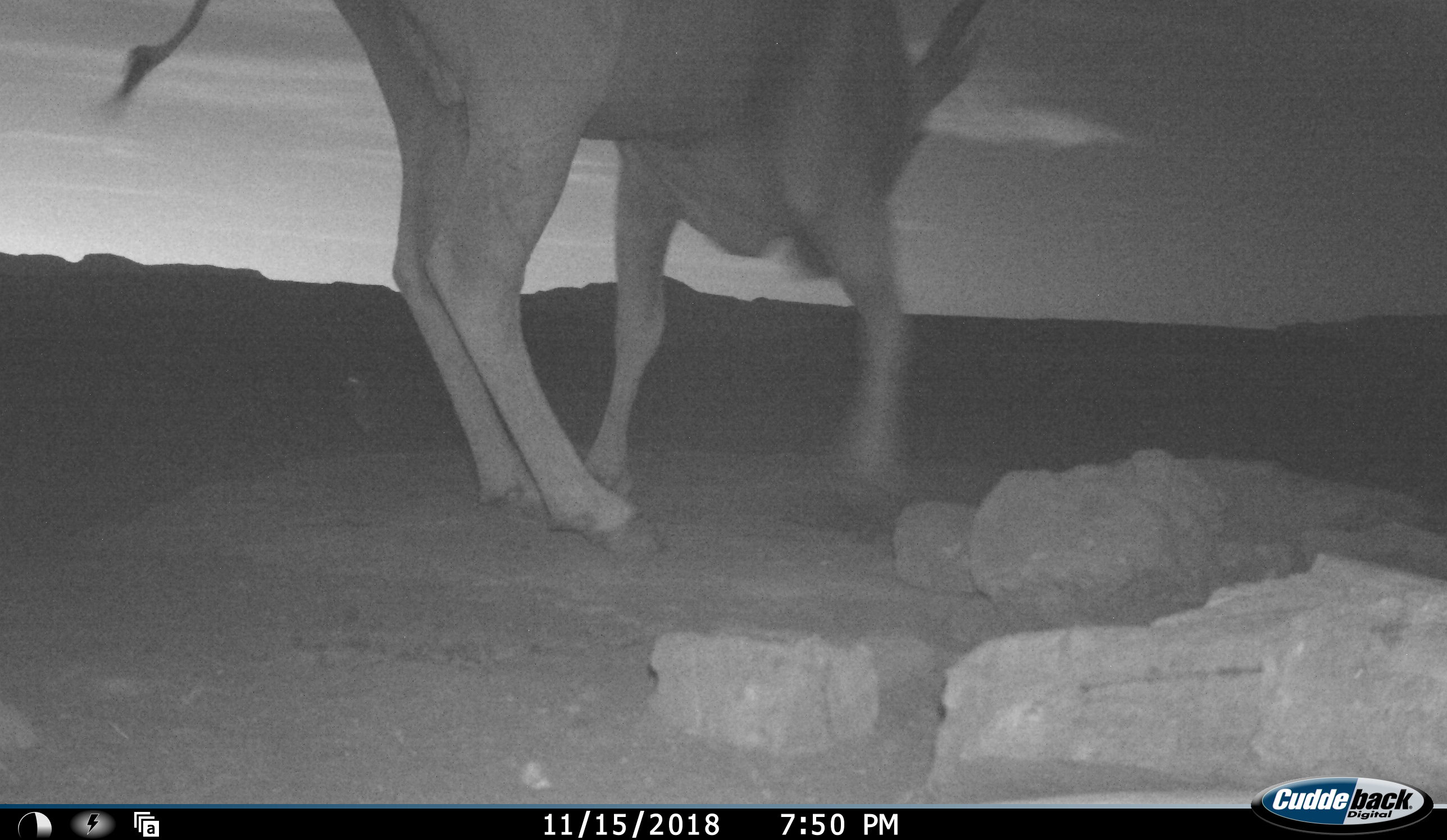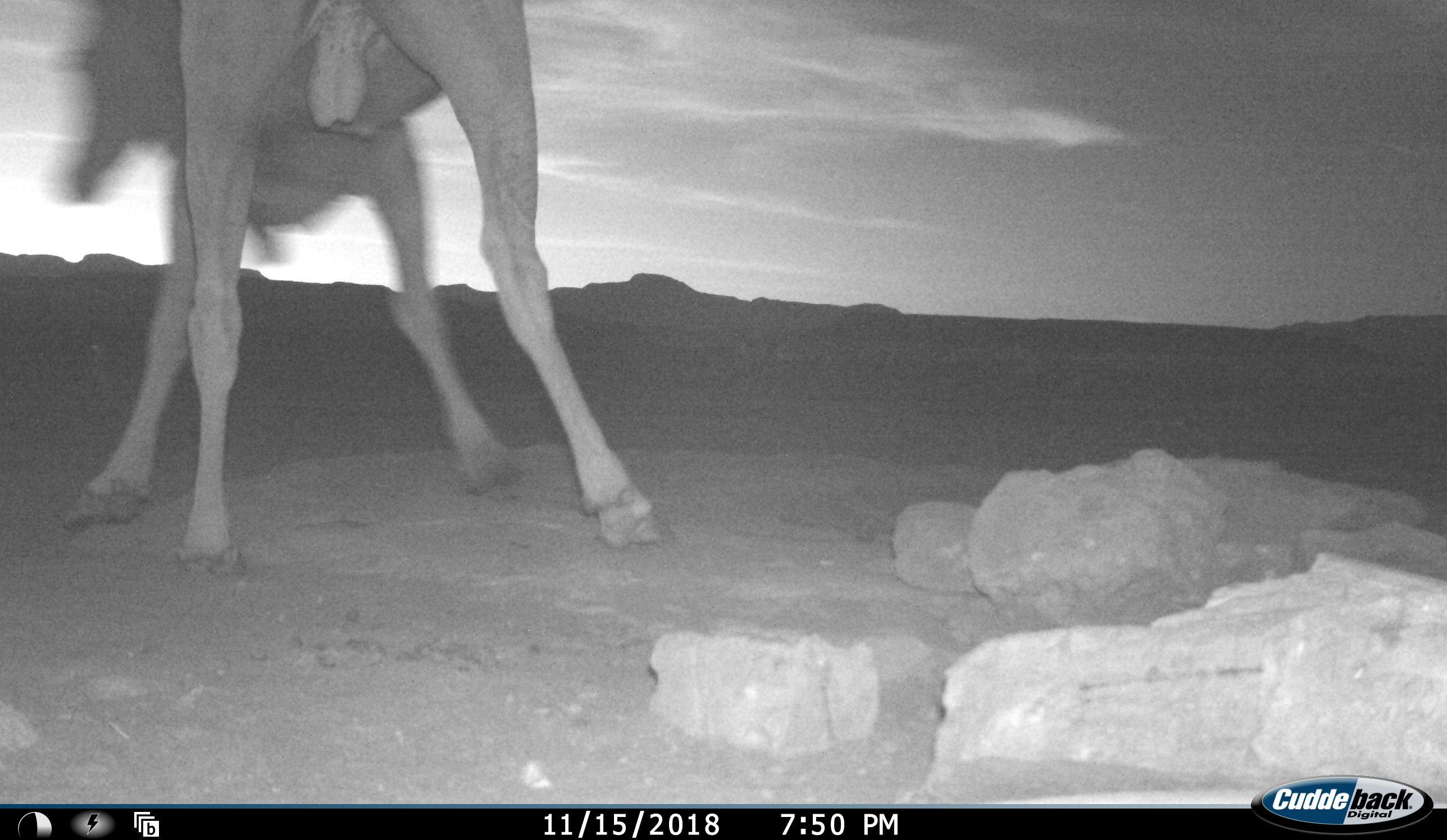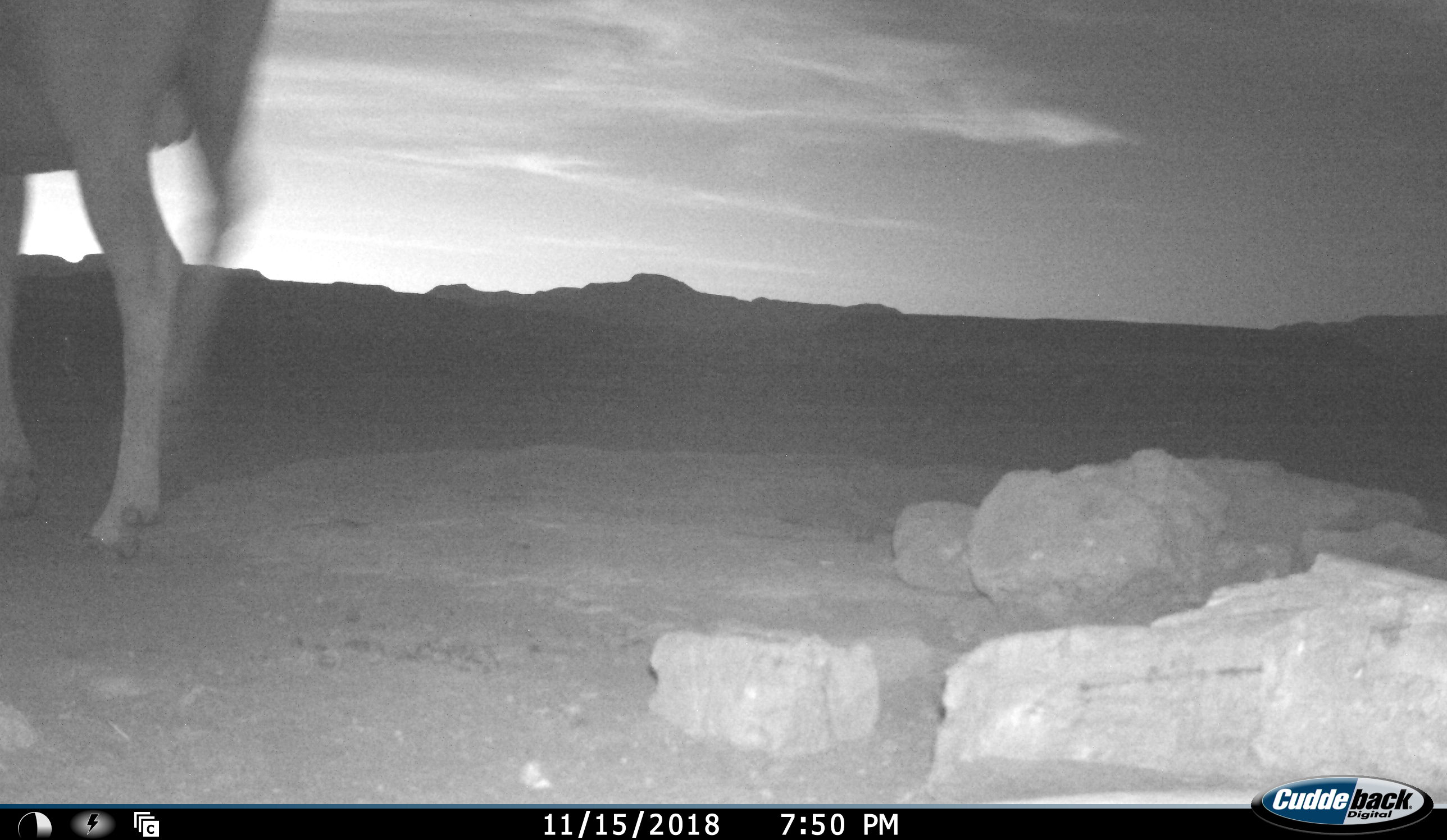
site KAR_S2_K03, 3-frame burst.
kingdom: Animalia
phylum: Chordata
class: Mammalia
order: Artiodactyla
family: Bovidae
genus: Tragelaphus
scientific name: Tragelaphus oryx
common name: eland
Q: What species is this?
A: Eland (Tragelaphus oryx).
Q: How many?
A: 1.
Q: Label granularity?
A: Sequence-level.